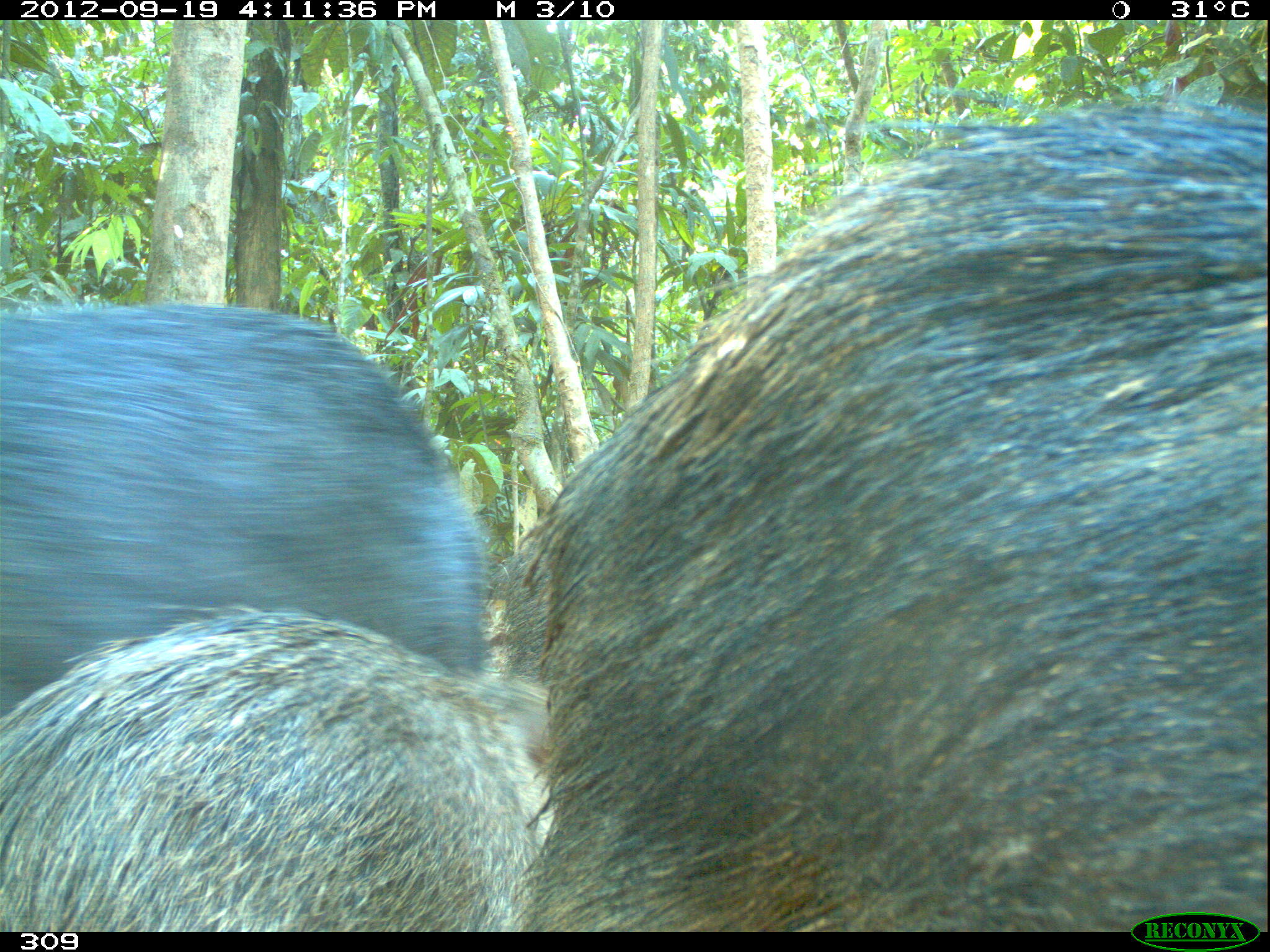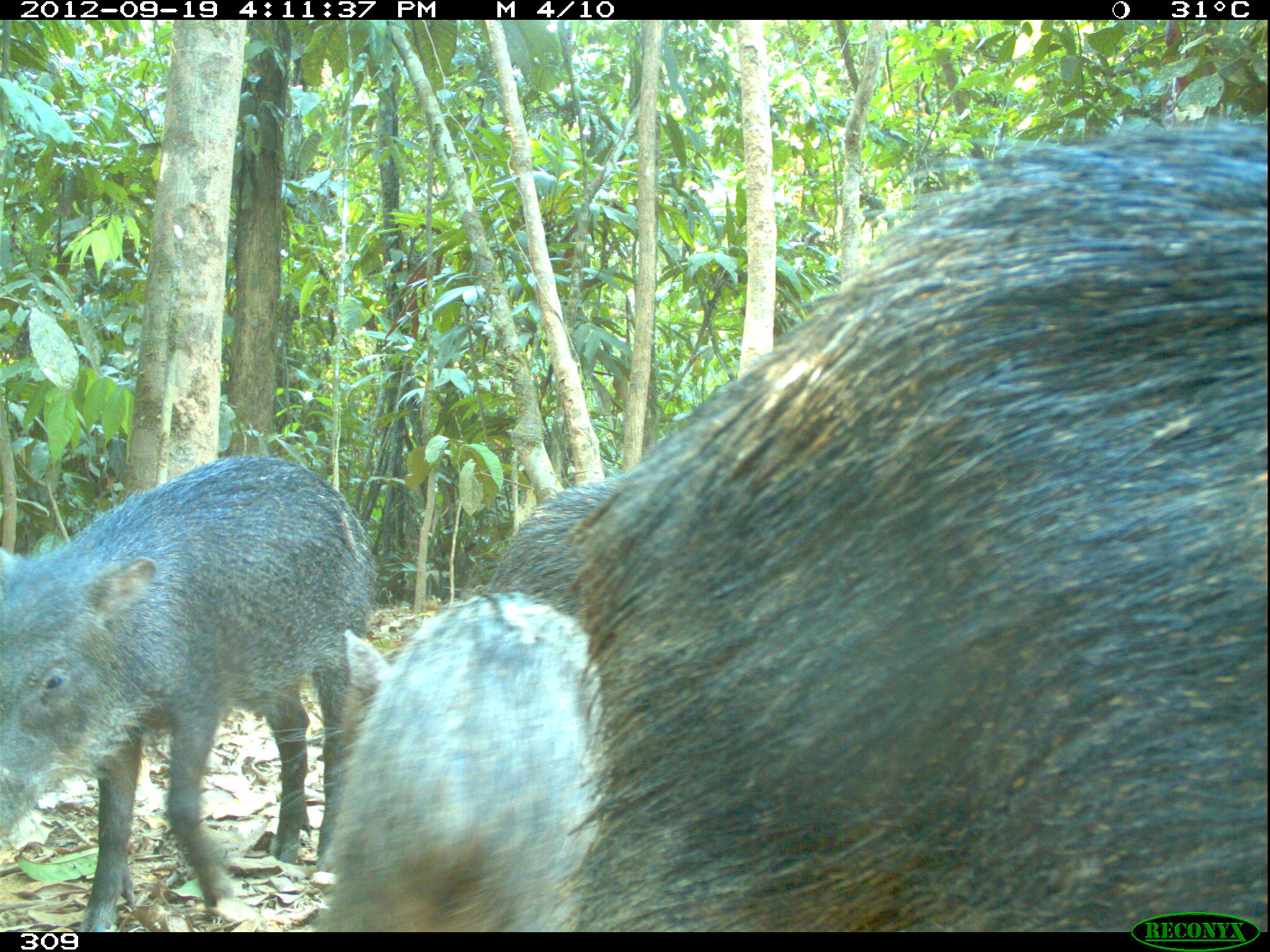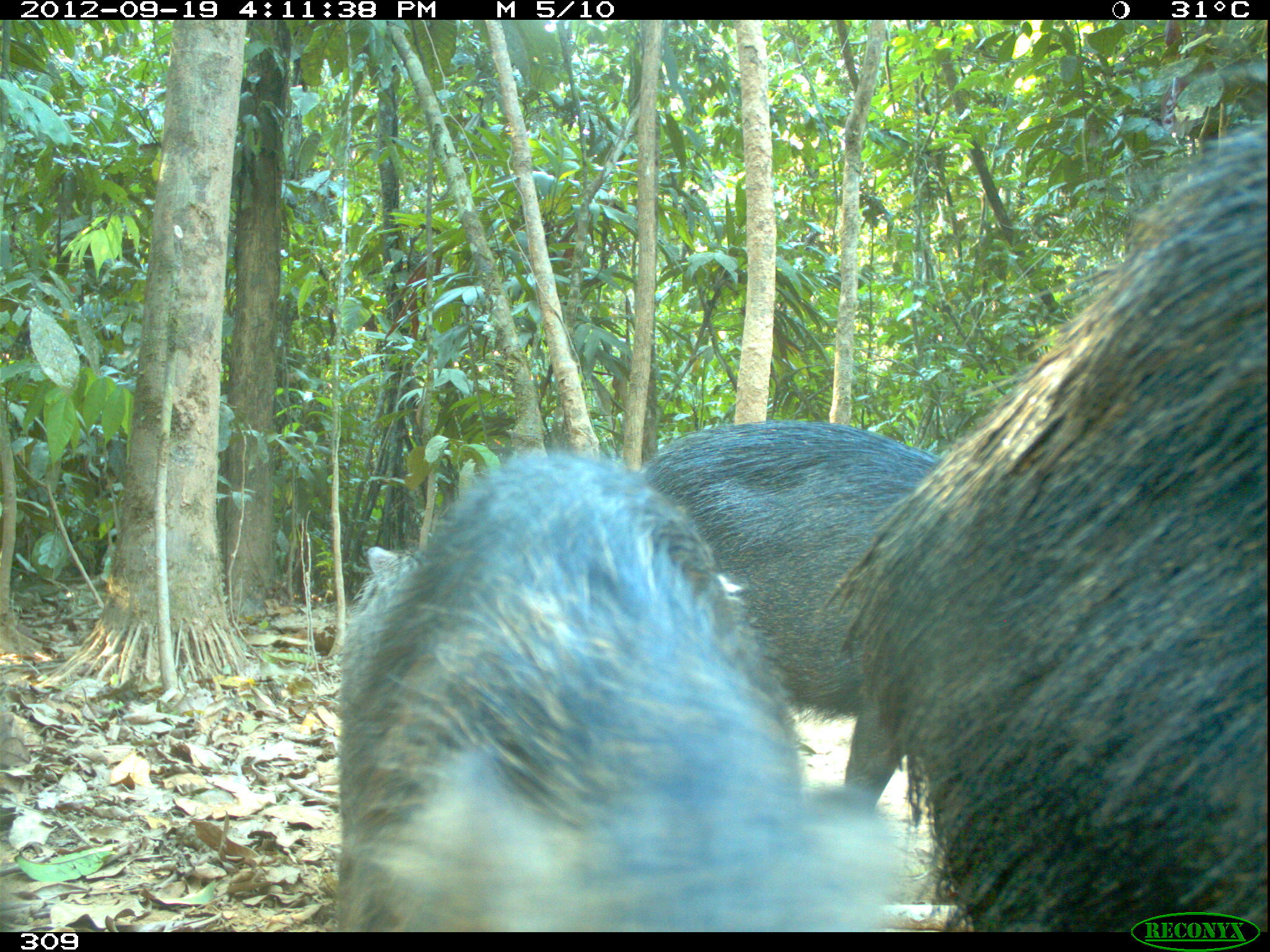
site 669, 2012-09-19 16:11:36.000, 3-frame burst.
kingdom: Animalia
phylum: Chordata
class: Mammalia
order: Artiodactyla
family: Tayassuidae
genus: Tayassu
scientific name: Tayassu pecari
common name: white-lipped peccary